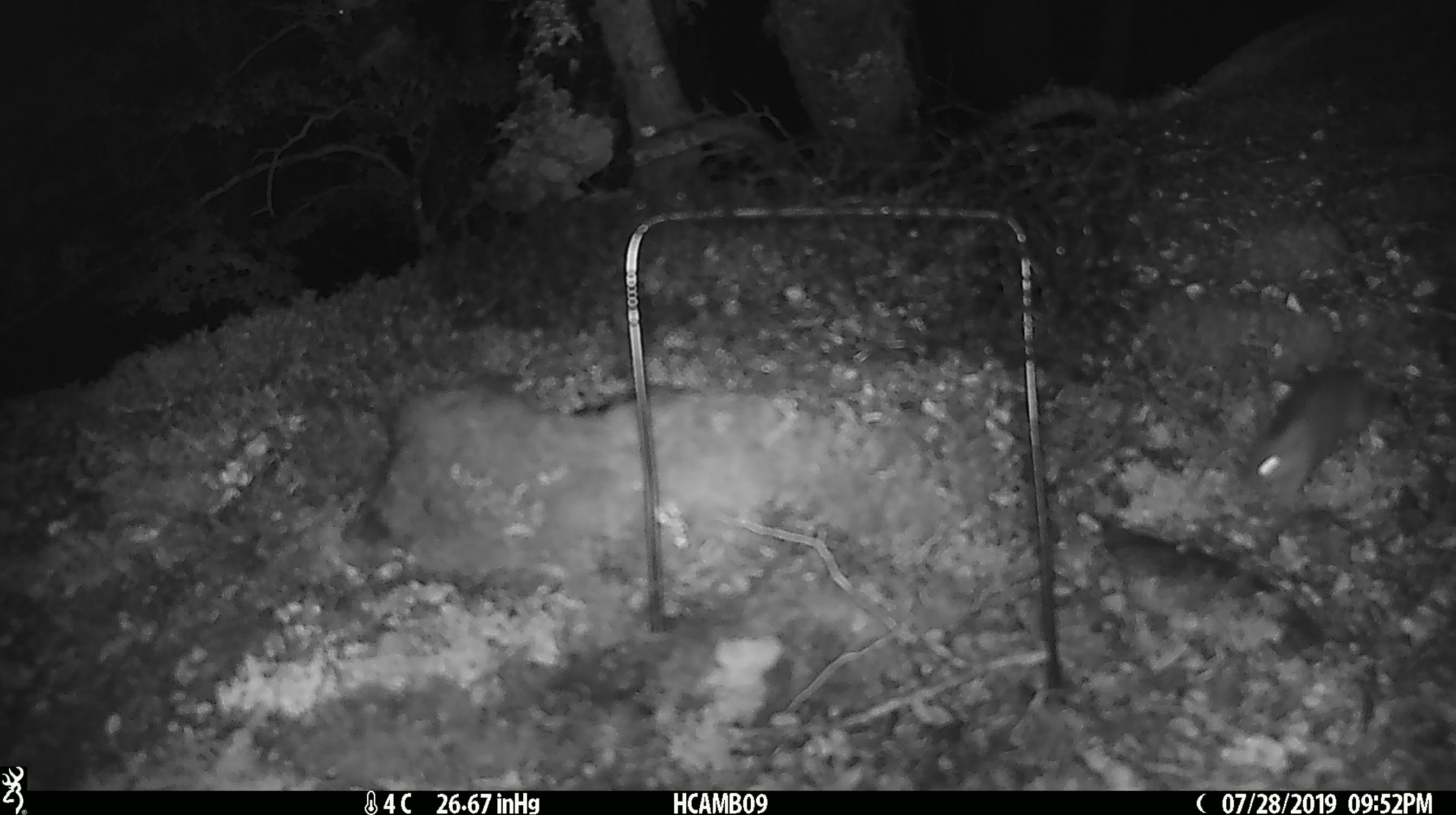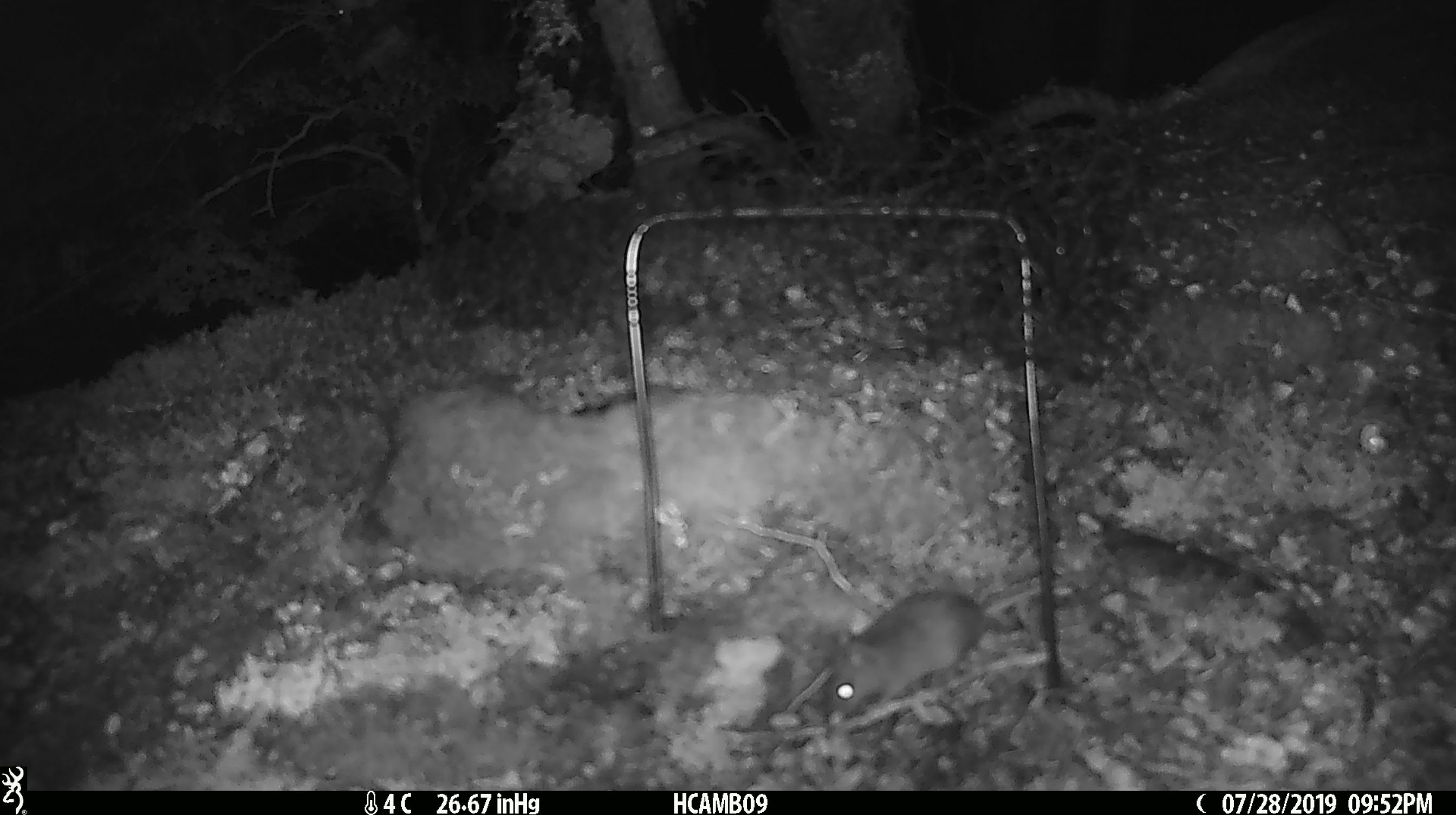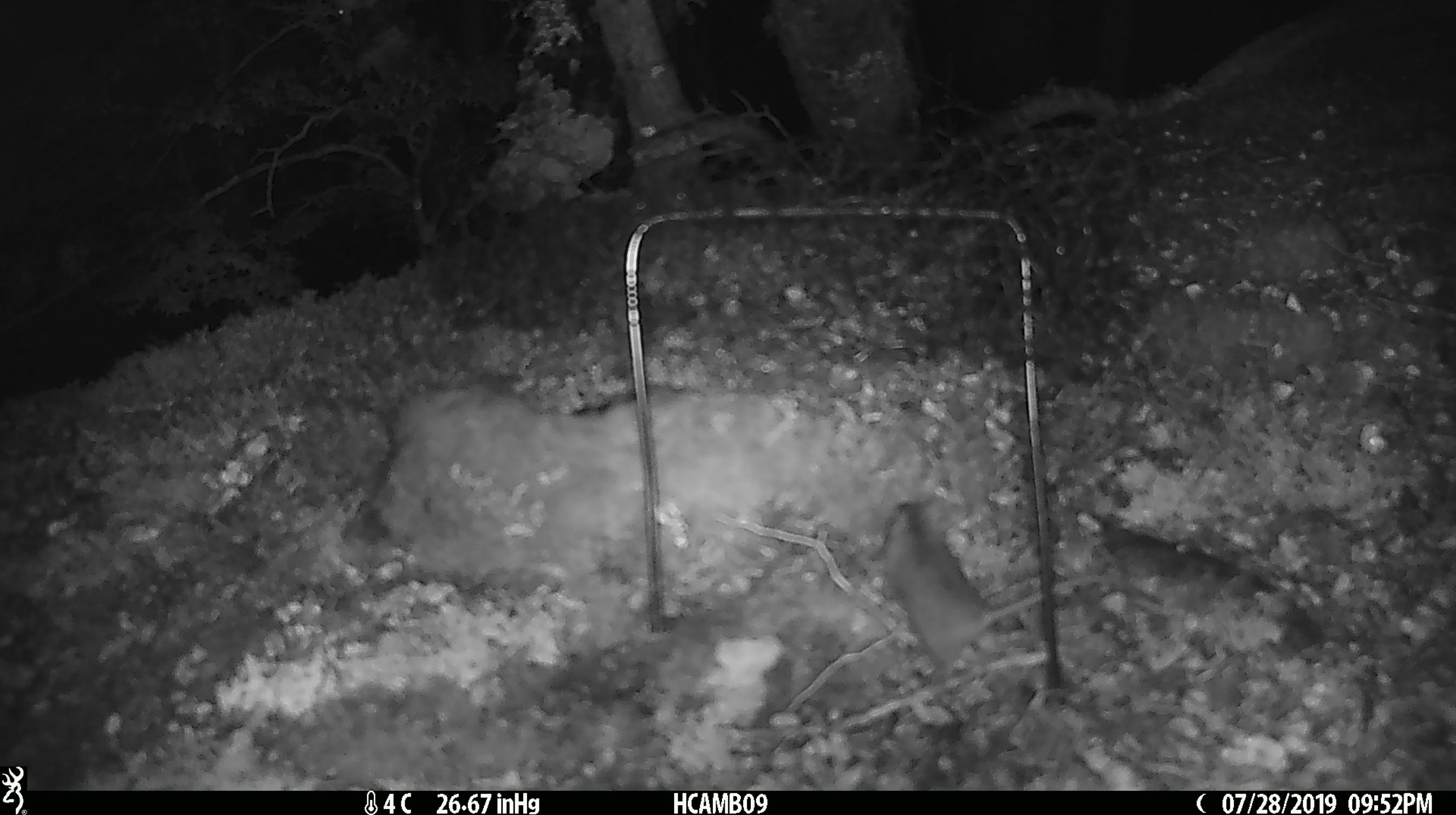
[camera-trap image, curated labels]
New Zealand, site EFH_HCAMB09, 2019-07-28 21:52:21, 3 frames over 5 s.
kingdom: Animalia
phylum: Chordata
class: Mammalia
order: Rodentia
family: Muridae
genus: Mus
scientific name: Mus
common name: mouse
Mouse (Mus).